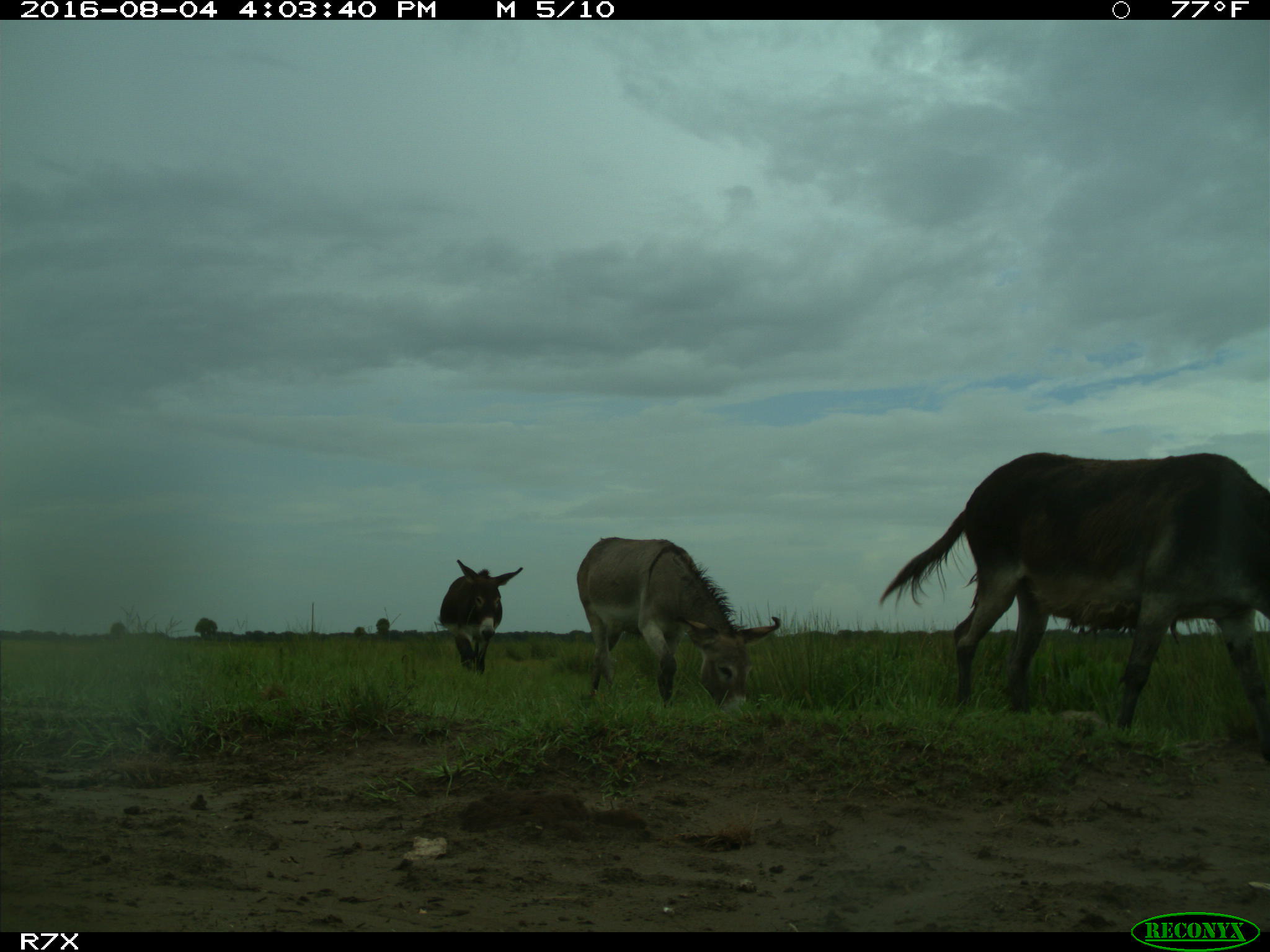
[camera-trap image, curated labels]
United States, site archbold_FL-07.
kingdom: Animalia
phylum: Chordata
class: Mammalia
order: Perissodactyla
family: Equidae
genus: Equus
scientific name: Equus africanus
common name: african wild ass